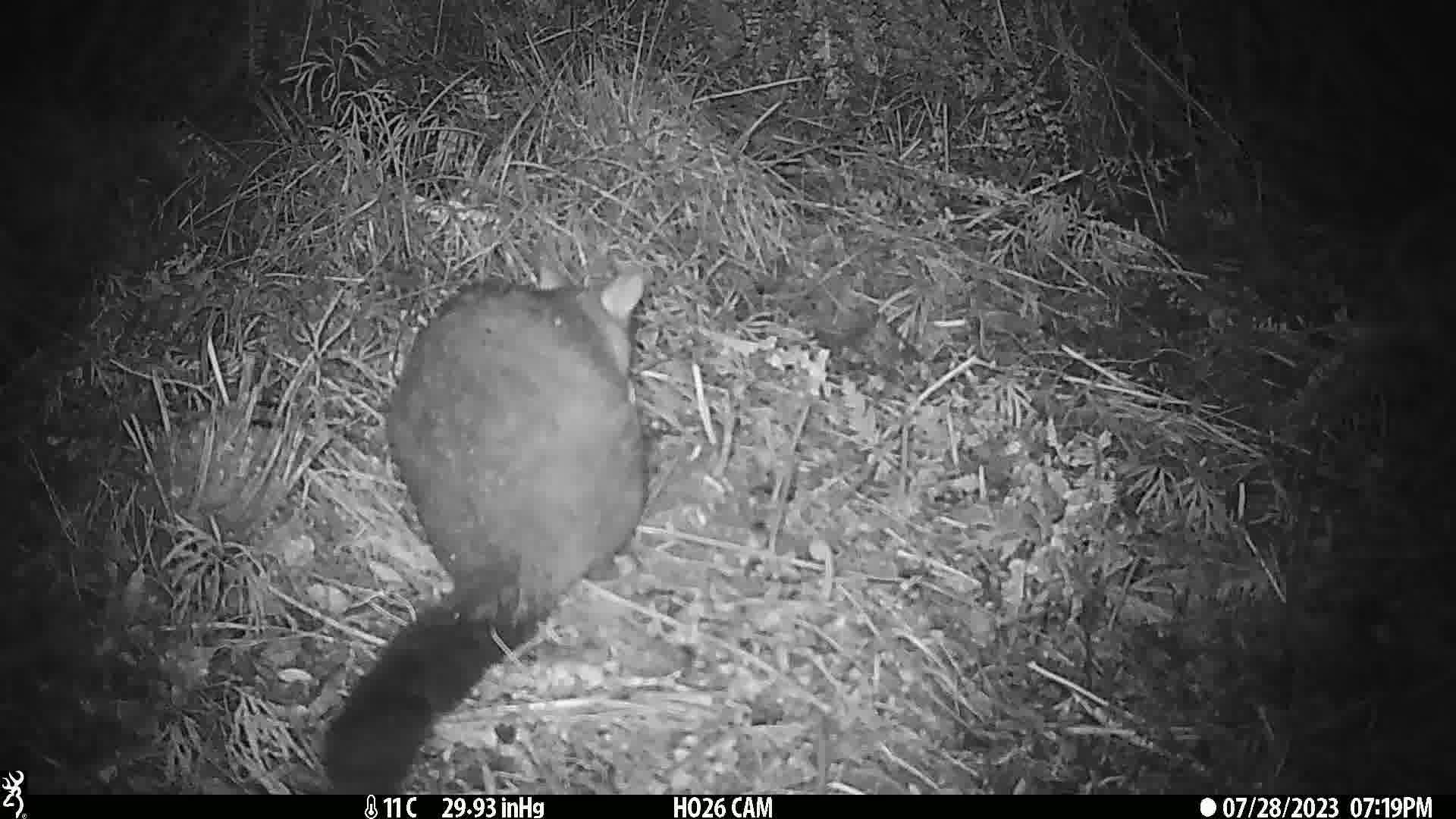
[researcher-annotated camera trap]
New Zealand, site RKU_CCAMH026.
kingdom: Animalia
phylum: Chordata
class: Mammalia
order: Diprotodontia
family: Phalangeridae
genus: Trichosurus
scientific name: Trichosurus vulpecula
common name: common brushtail possum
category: possum